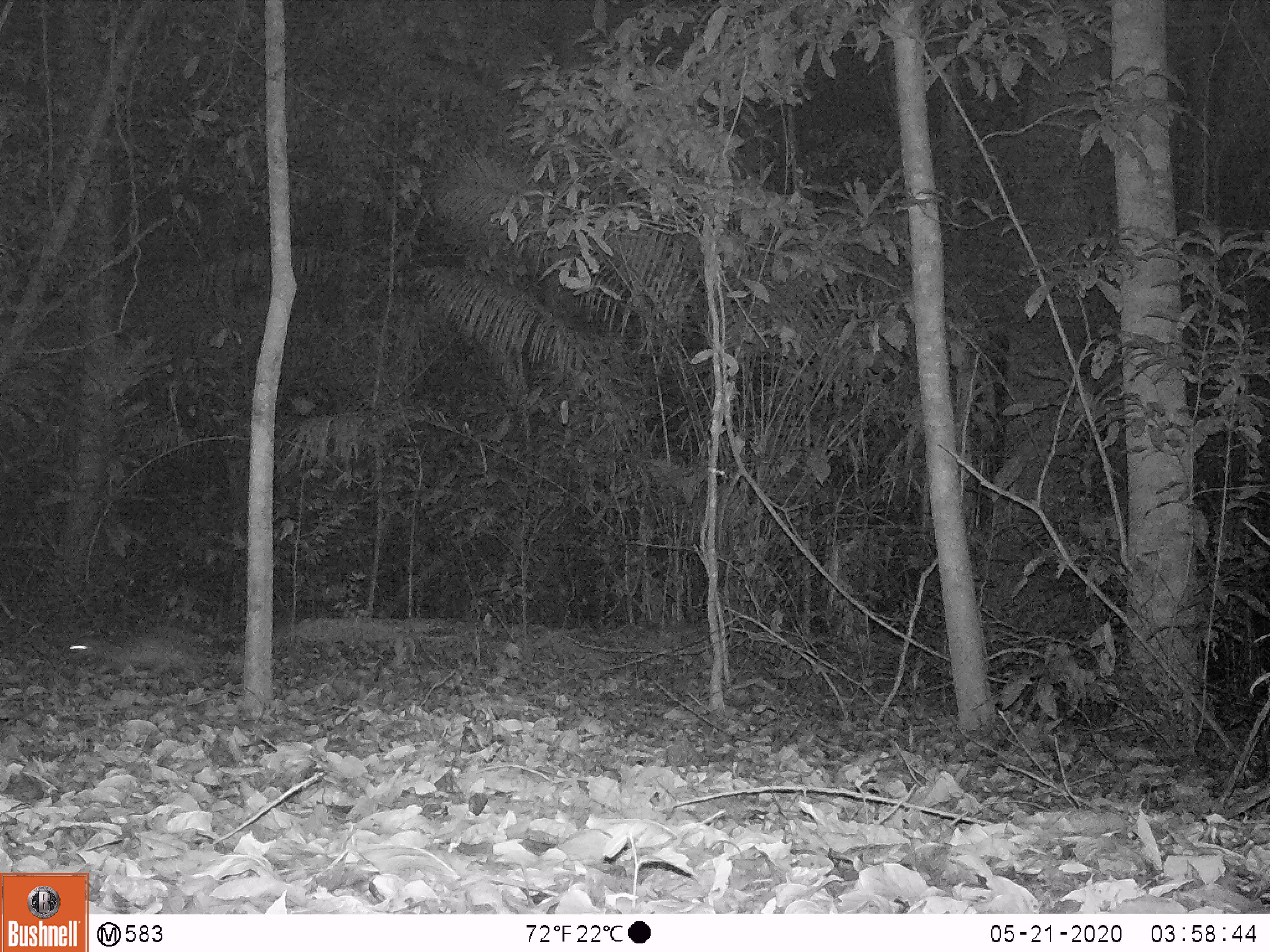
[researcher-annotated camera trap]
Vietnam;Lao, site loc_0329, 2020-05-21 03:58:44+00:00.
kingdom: Animalia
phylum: Chordata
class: Mammalia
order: Rodentia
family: Hystricidae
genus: Atherurus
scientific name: Atherurus macrourus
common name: asiatic brush-tailed porcupine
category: asiatic brush tailed porcupine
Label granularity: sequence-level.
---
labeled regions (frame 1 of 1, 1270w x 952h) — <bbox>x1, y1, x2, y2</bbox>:
asiatic brush tailed porcupine: <bbox>65, 629, 205, 680</bbox>